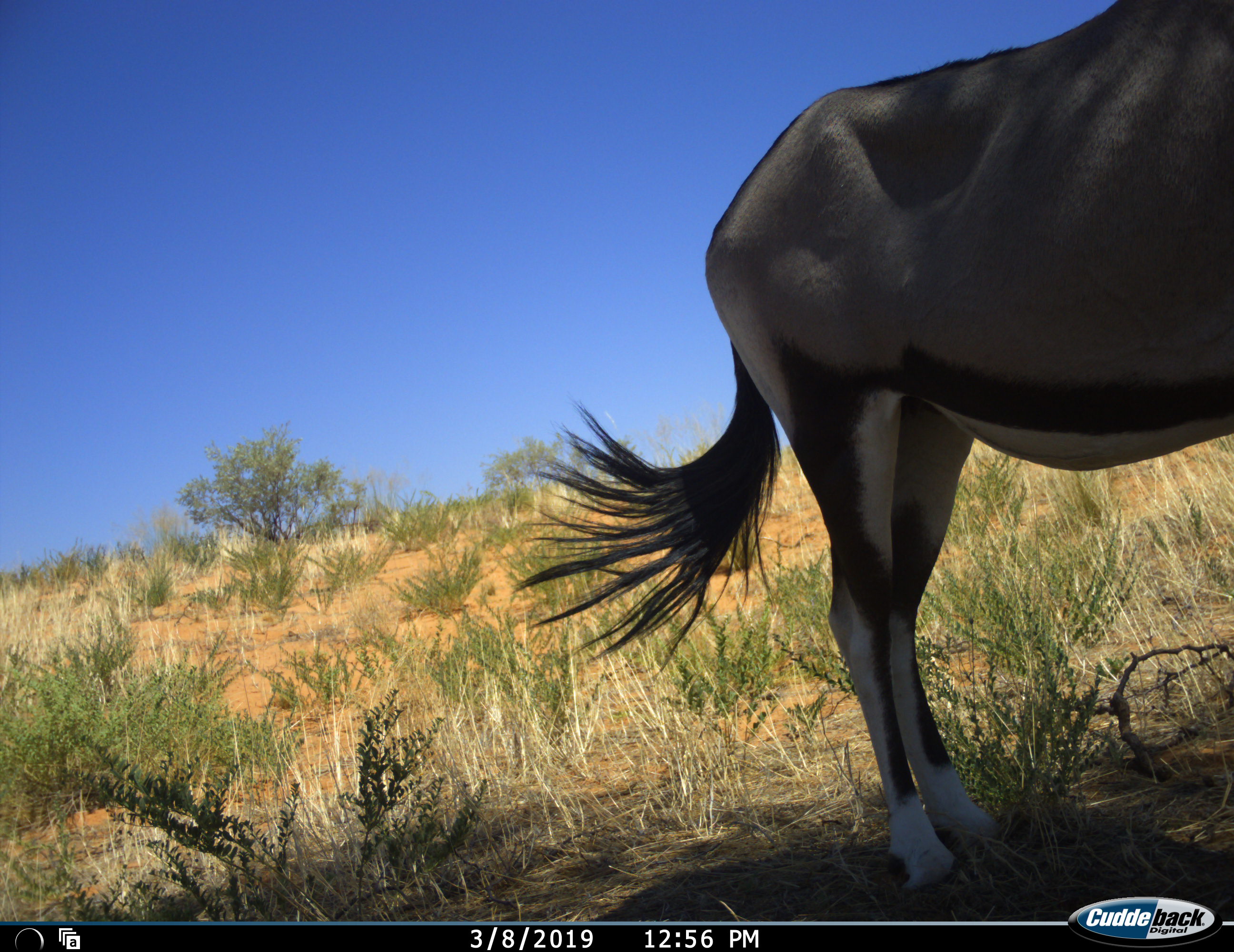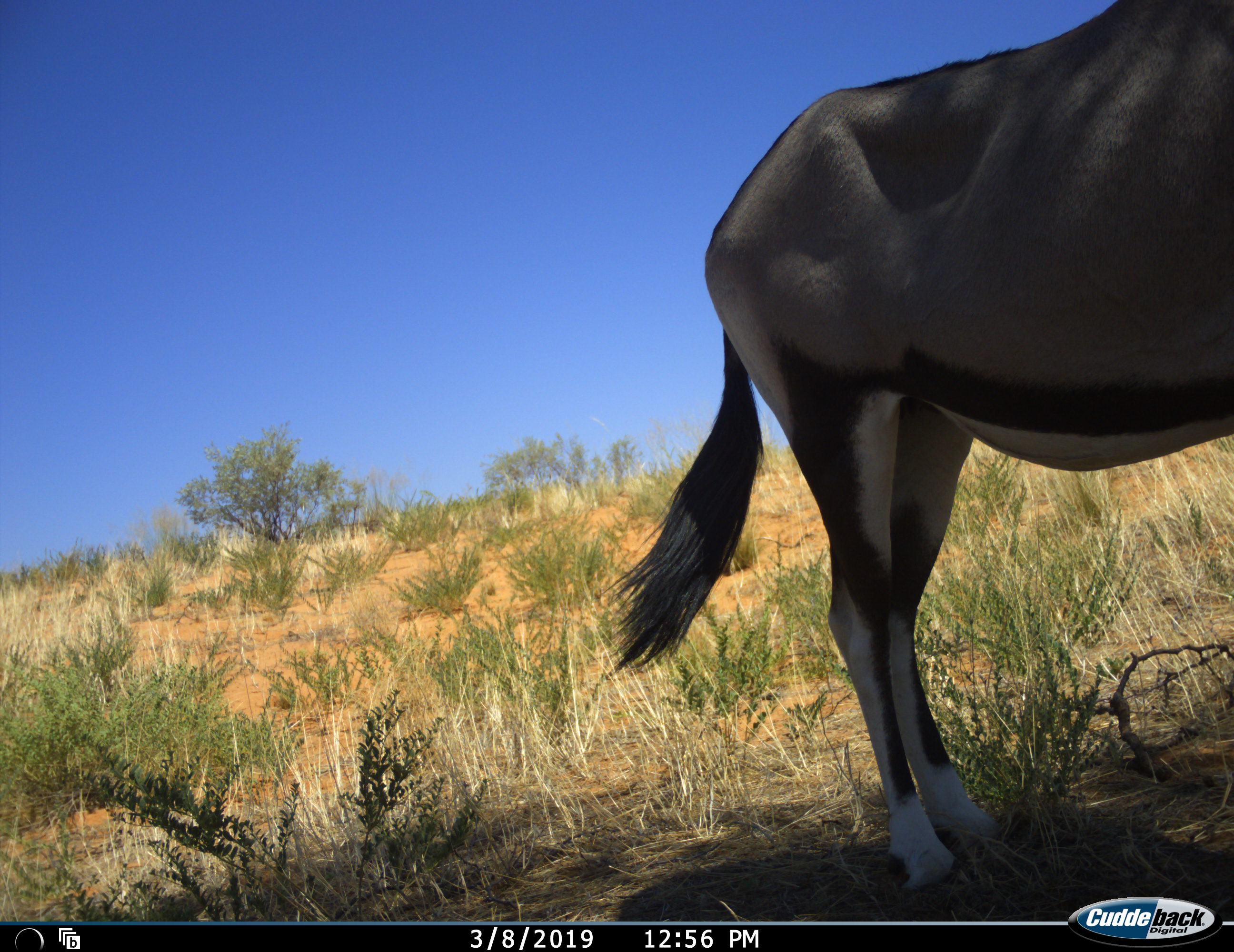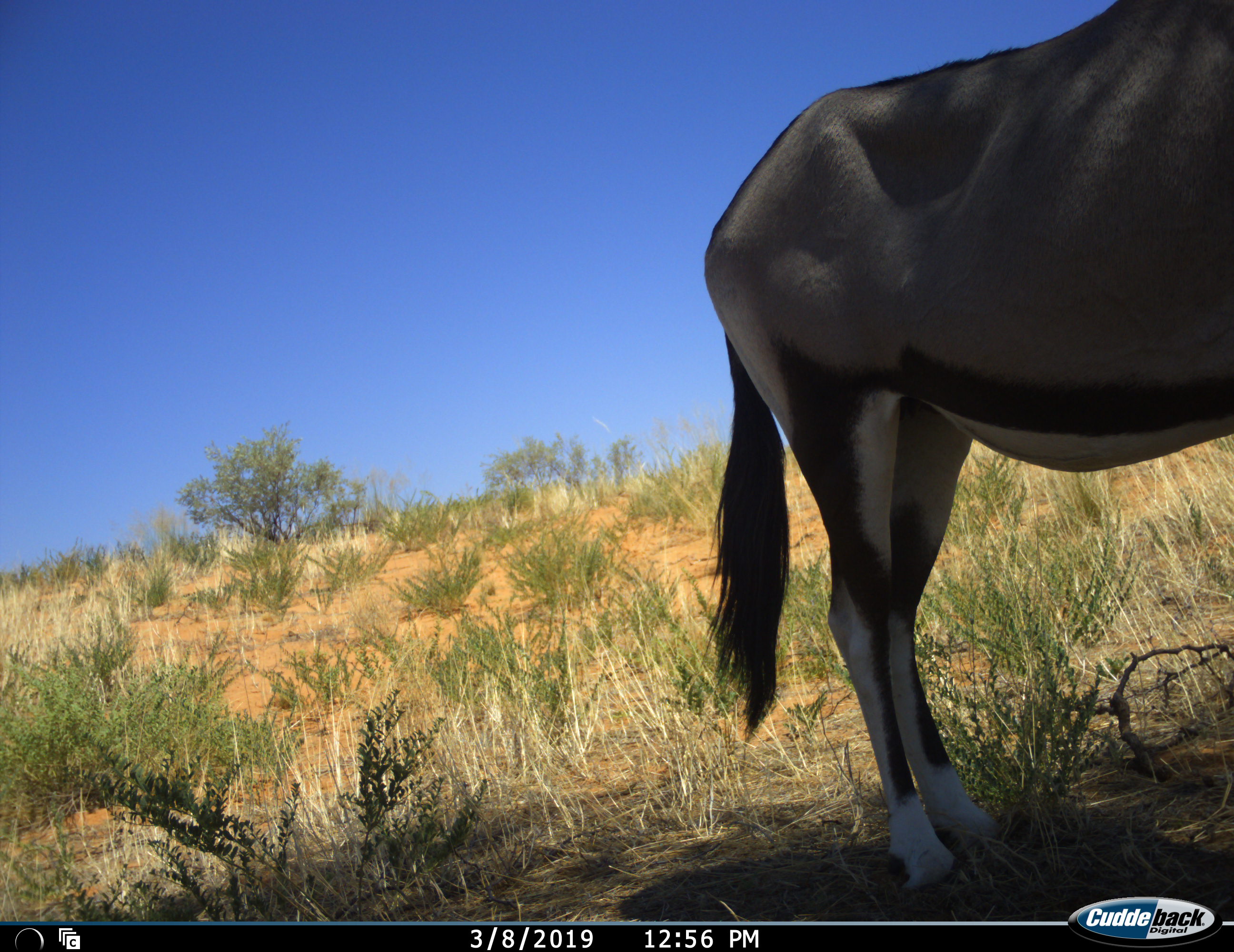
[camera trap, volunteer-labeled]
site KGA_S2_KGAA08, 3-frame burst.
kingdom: Animalia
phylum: Chordata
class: Mammalia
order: Artiodactyla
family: Bovidae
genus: Oryx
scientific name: Oryx gazella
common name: gemsbok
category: oryx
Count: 1.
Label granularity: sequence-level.